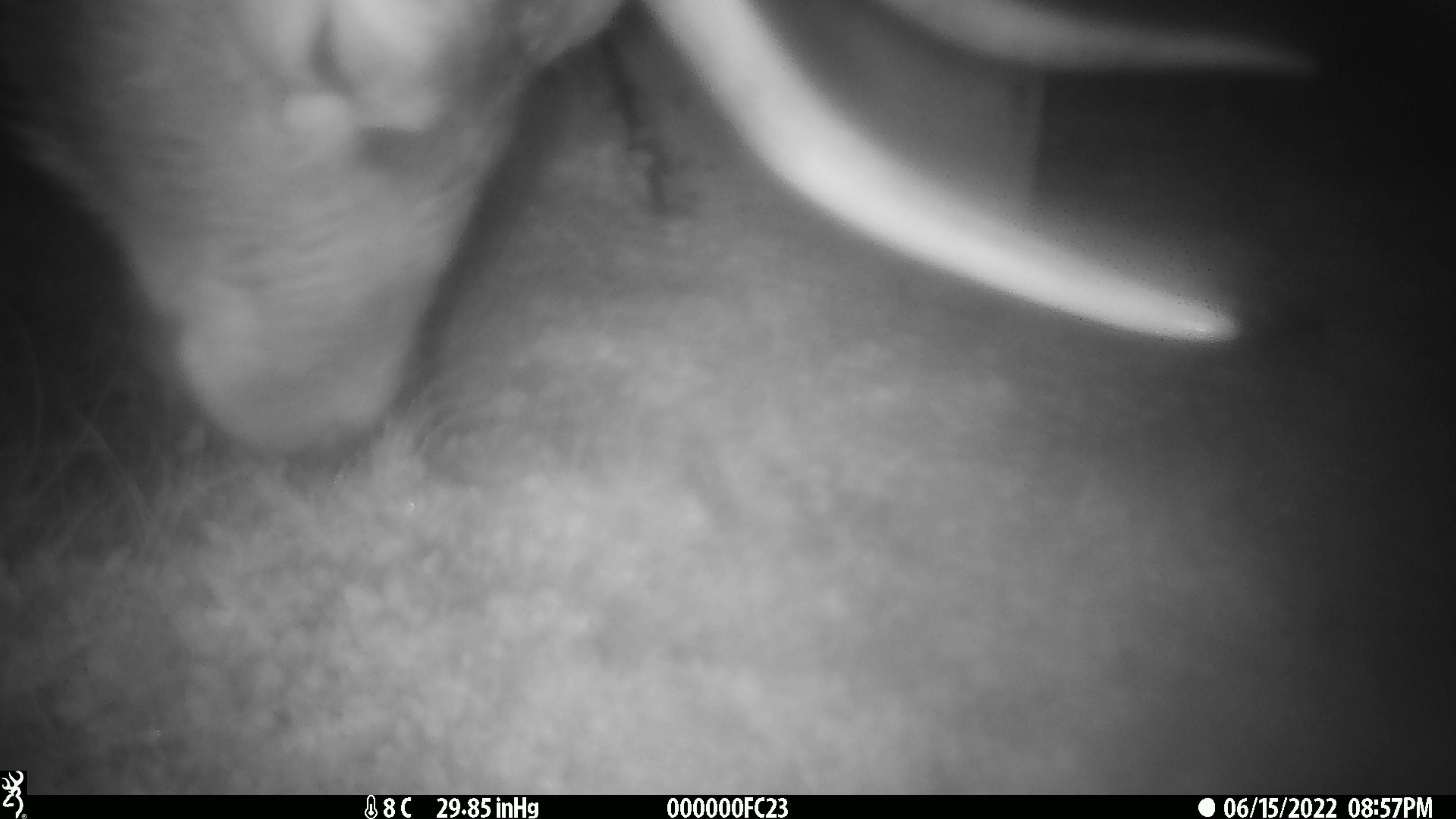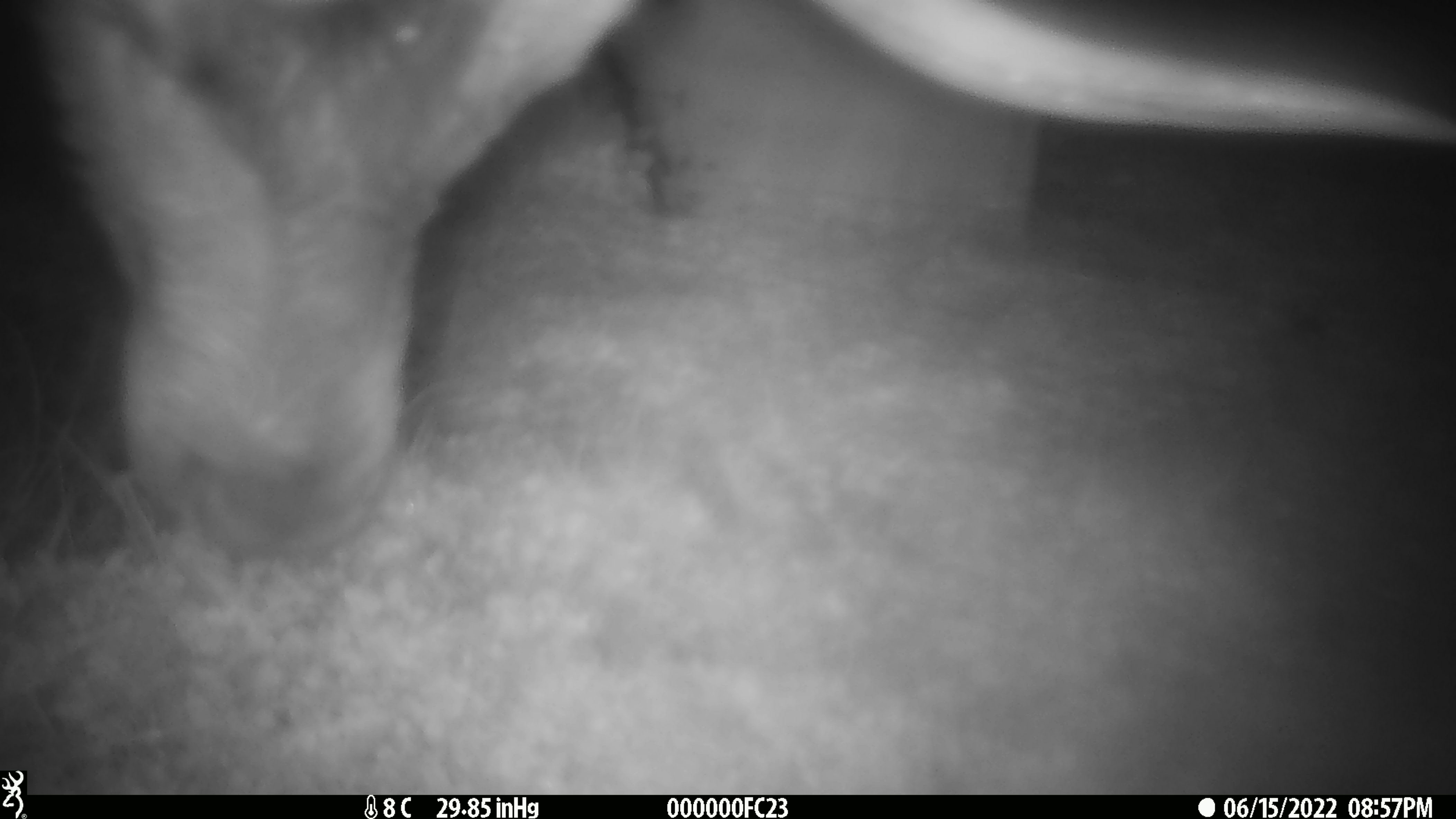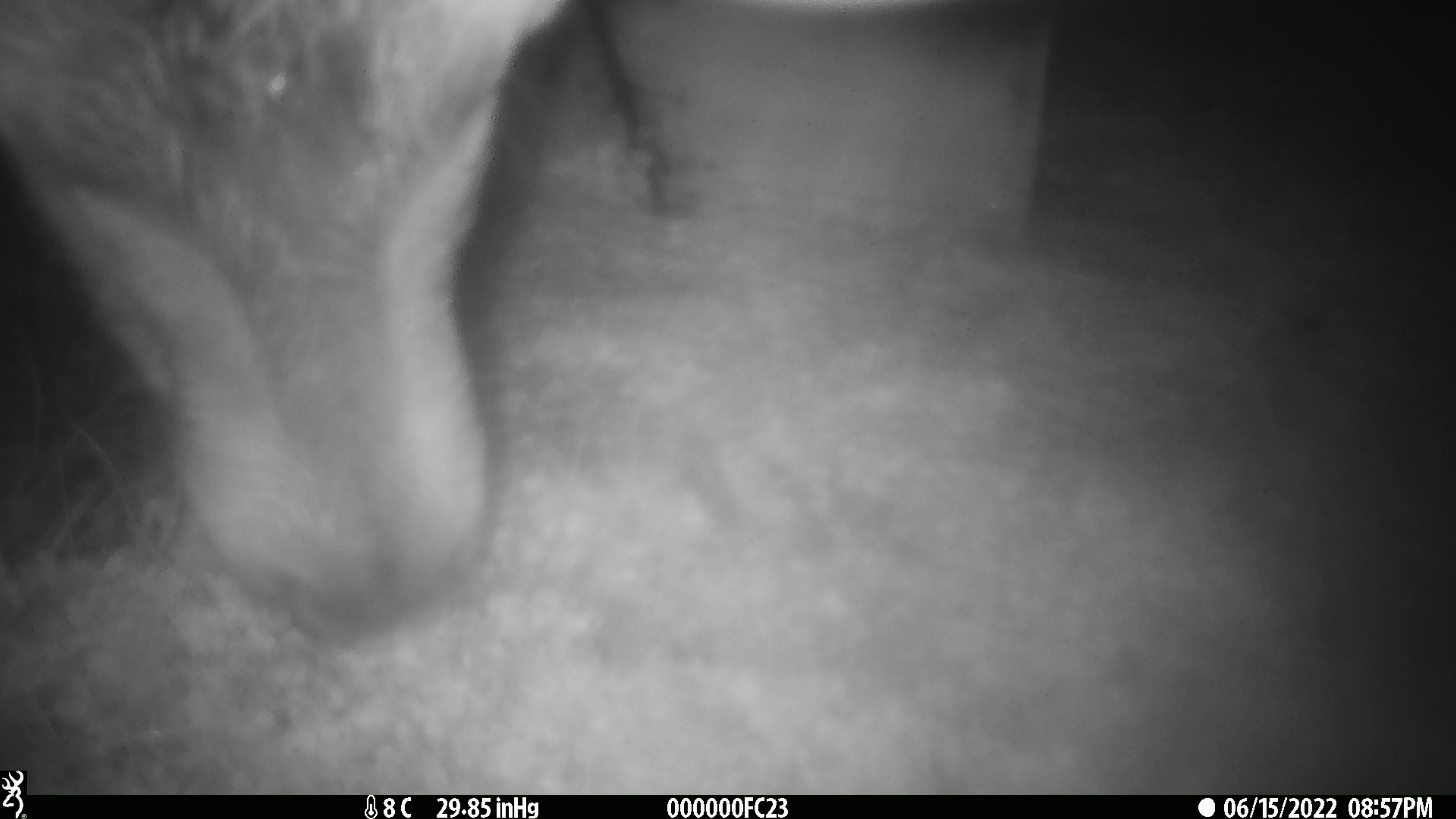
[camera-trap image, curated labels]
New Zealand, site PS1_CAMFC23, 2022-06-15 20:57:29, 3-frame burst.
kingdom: Animalia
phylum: Chordata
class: Mammalia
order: Artiodactyla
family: Cervidae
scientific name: Cervidae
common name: deer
Deer (Cervidae).